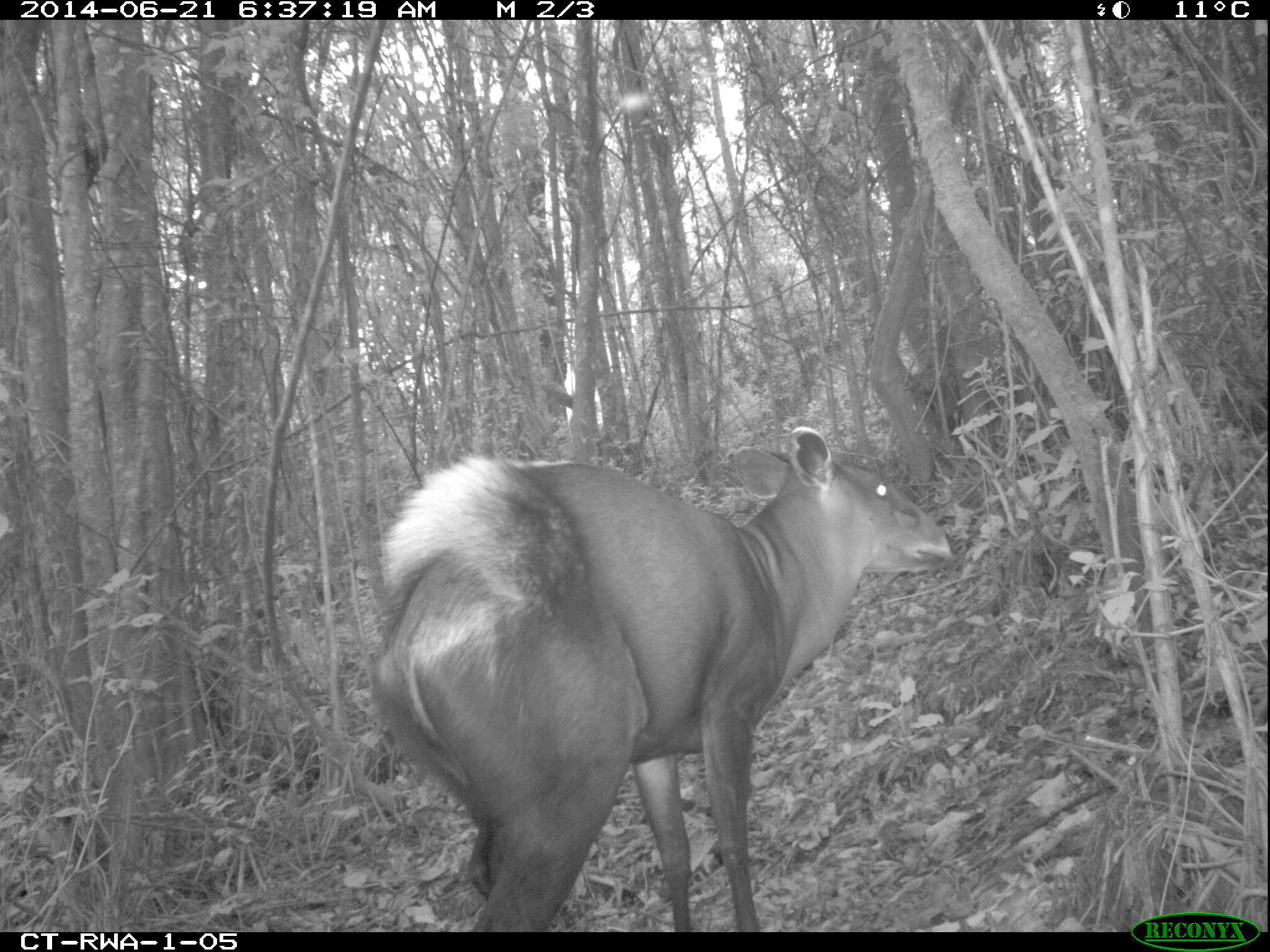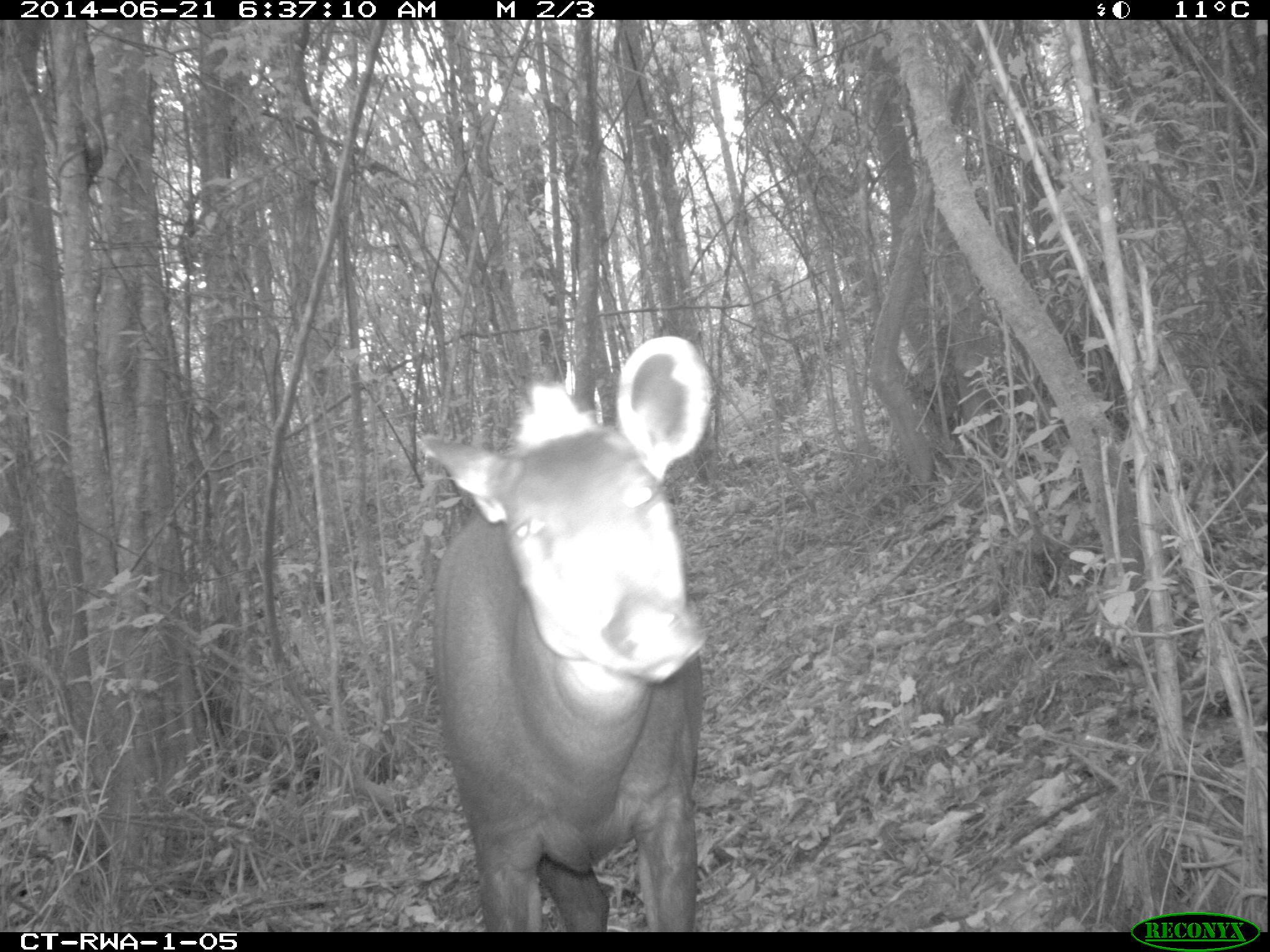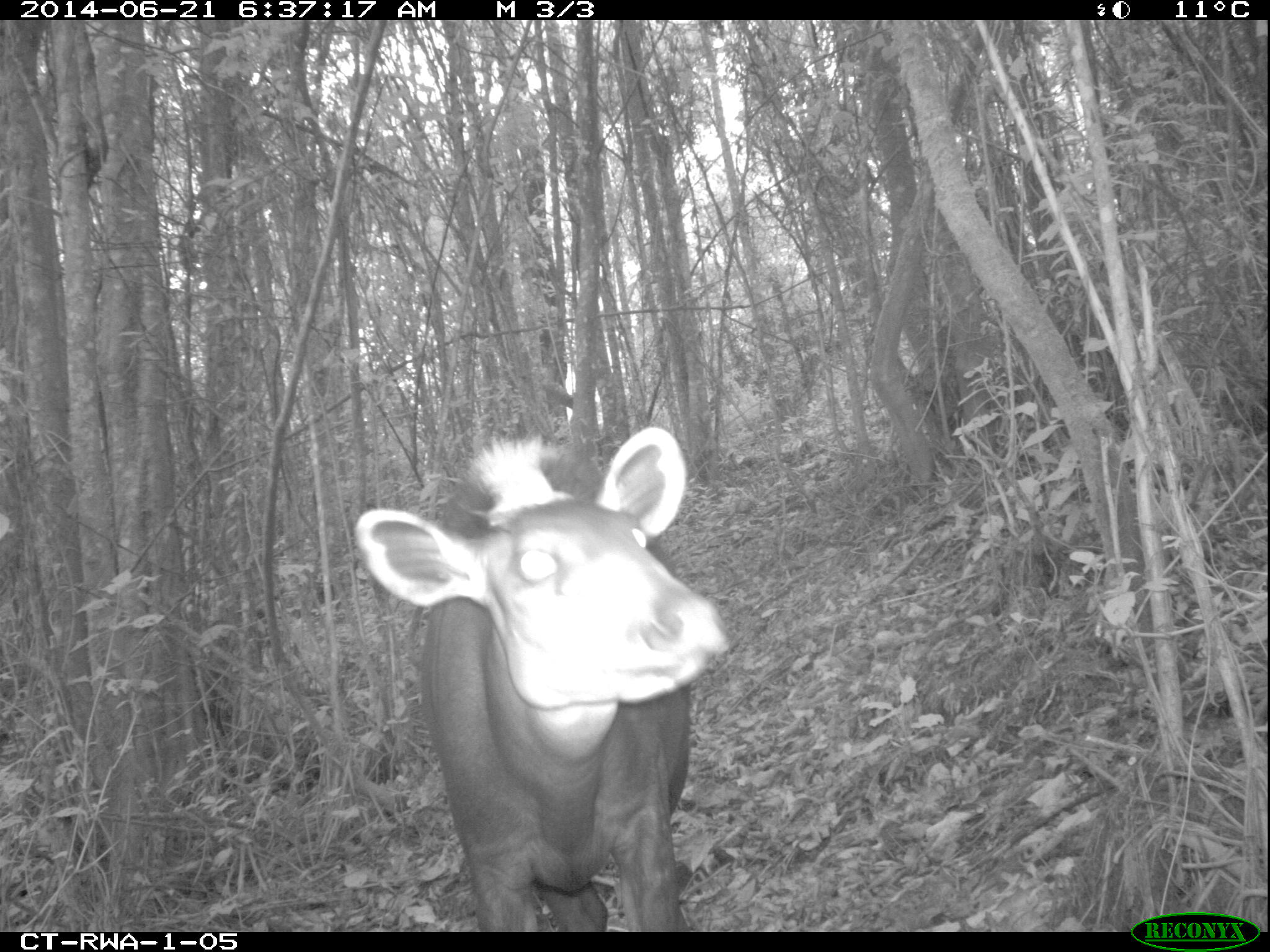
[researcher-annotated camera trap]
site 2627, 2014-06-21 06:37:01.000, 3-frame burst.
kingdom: Animalia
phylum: Chordata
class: Mammalia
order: Artiodactyla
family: Bovidae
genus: Cephalophus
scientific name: Cephalophus silvicultor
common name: light-backed duiker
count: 1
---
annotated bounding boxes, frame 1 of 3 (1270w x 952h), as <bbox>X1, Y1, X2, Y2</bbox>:
cephalophus silvicultor: <bbox>368, 426, 950, 930</bbox>